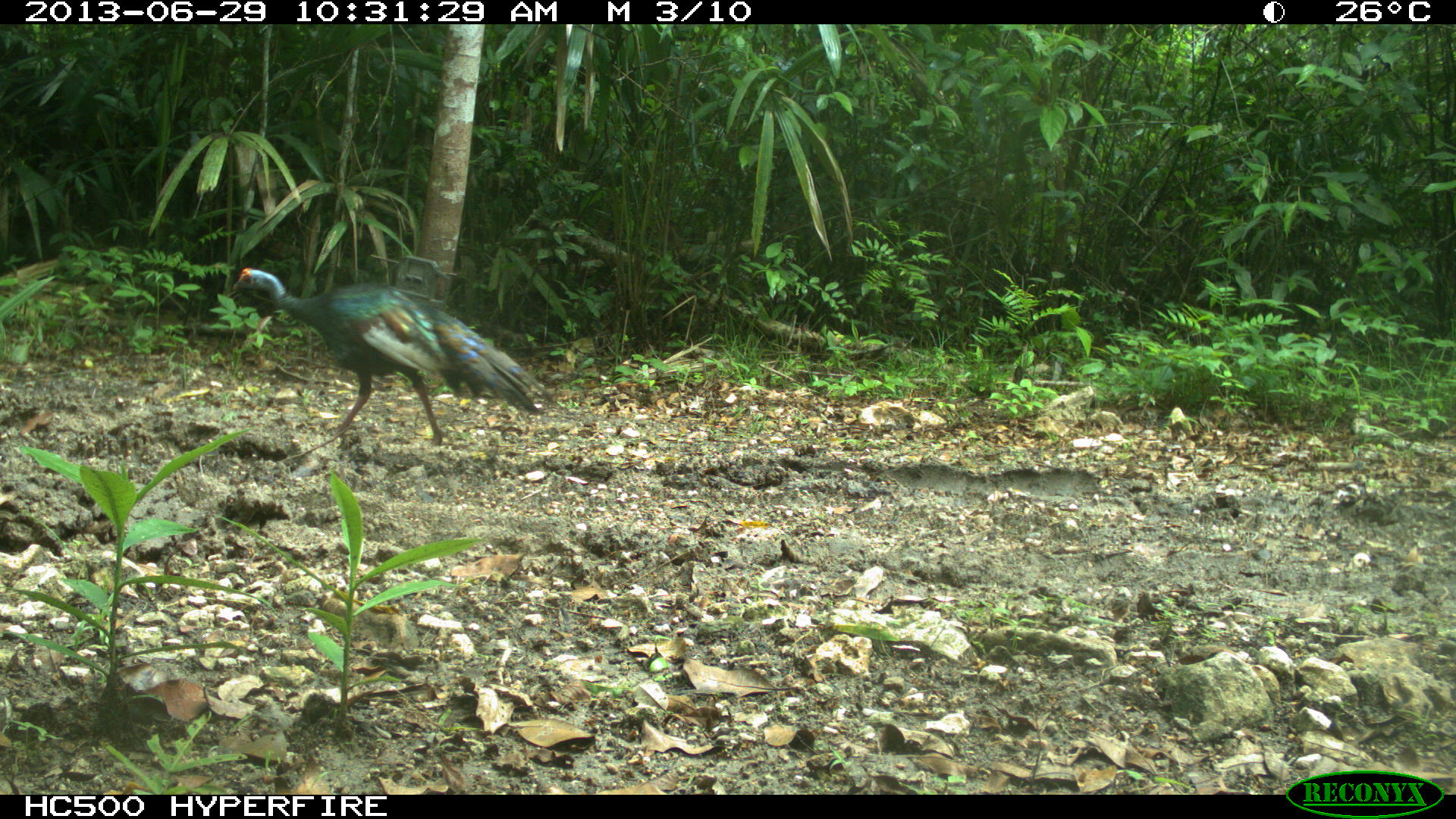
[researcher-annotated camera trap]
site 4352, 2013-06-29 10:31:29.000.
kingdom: Animalia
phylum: Chordata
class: Aves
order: Galliformes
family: Phasianidae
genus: Meleagris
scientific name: Meleagris ocellata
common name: ocellated turkey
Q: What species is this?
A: Meleagris ocellata (ocellated turkey).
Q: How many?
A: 1.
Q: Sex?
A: Male.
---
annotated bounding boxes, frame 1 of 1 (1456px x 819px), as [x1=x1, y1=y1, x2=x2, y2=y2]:
meleagris ocellata: [x1=220, y1=262, x2=557, y2=448]